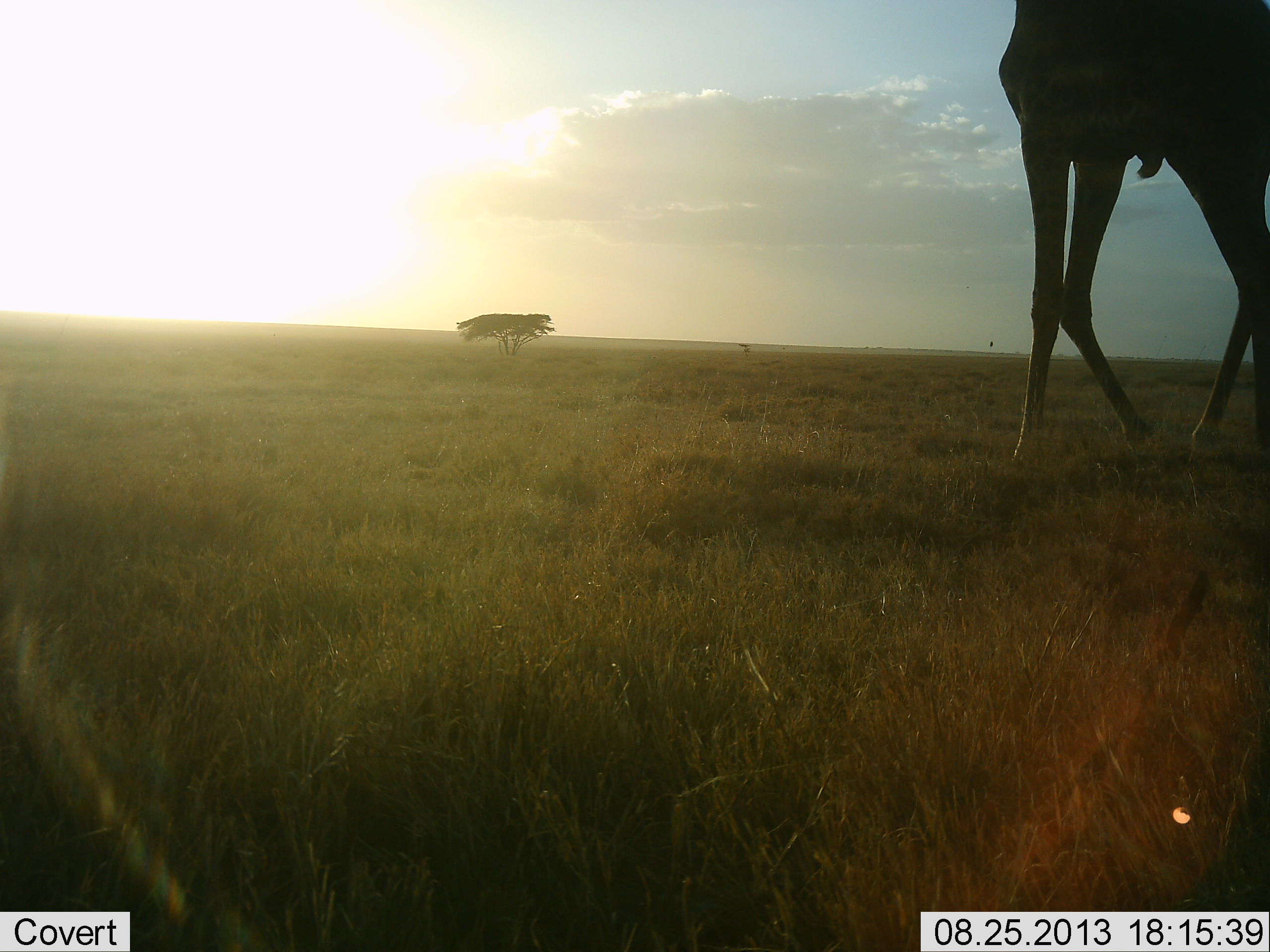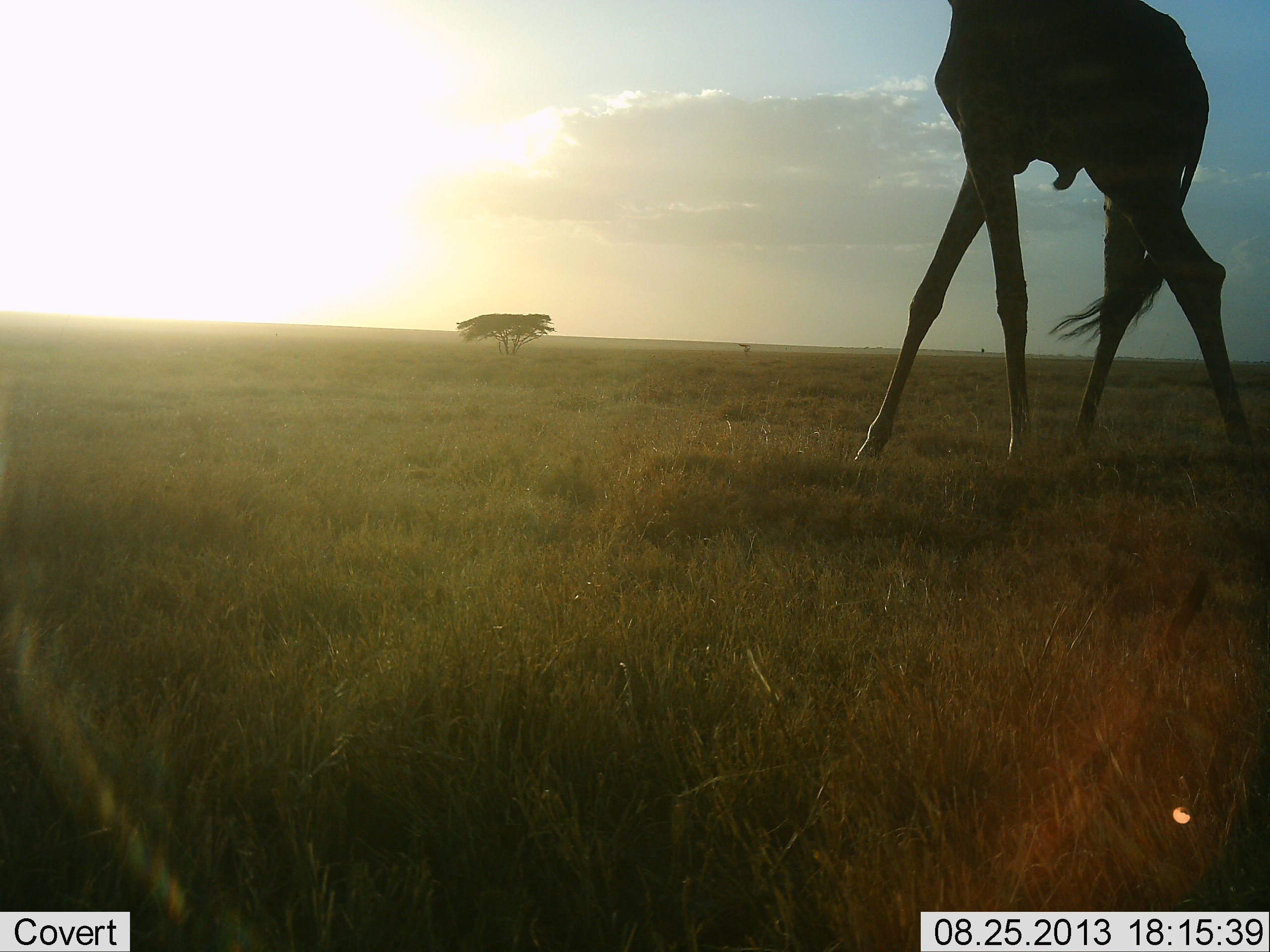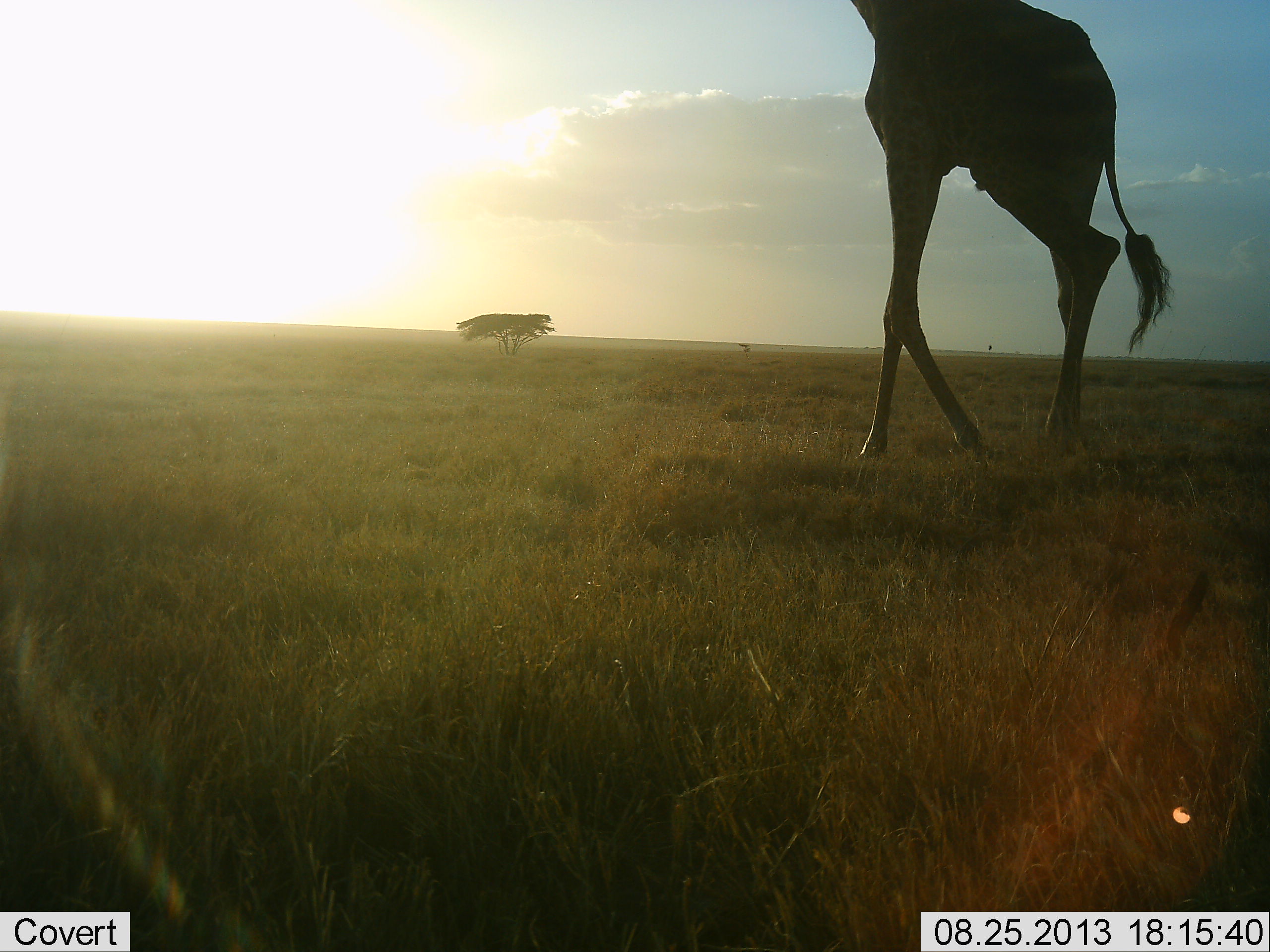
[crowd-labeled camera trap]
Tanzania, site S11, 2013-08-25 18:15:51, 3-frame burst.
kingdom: Animalia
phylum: Chordata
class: Mammalia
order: Artiodactyla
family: Giraffidae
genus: Giraffa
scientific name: Giraffa camelopardalis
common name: giraffe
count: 1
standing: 5%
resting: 0%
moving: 95%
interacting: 0%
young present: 0%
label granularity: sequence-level